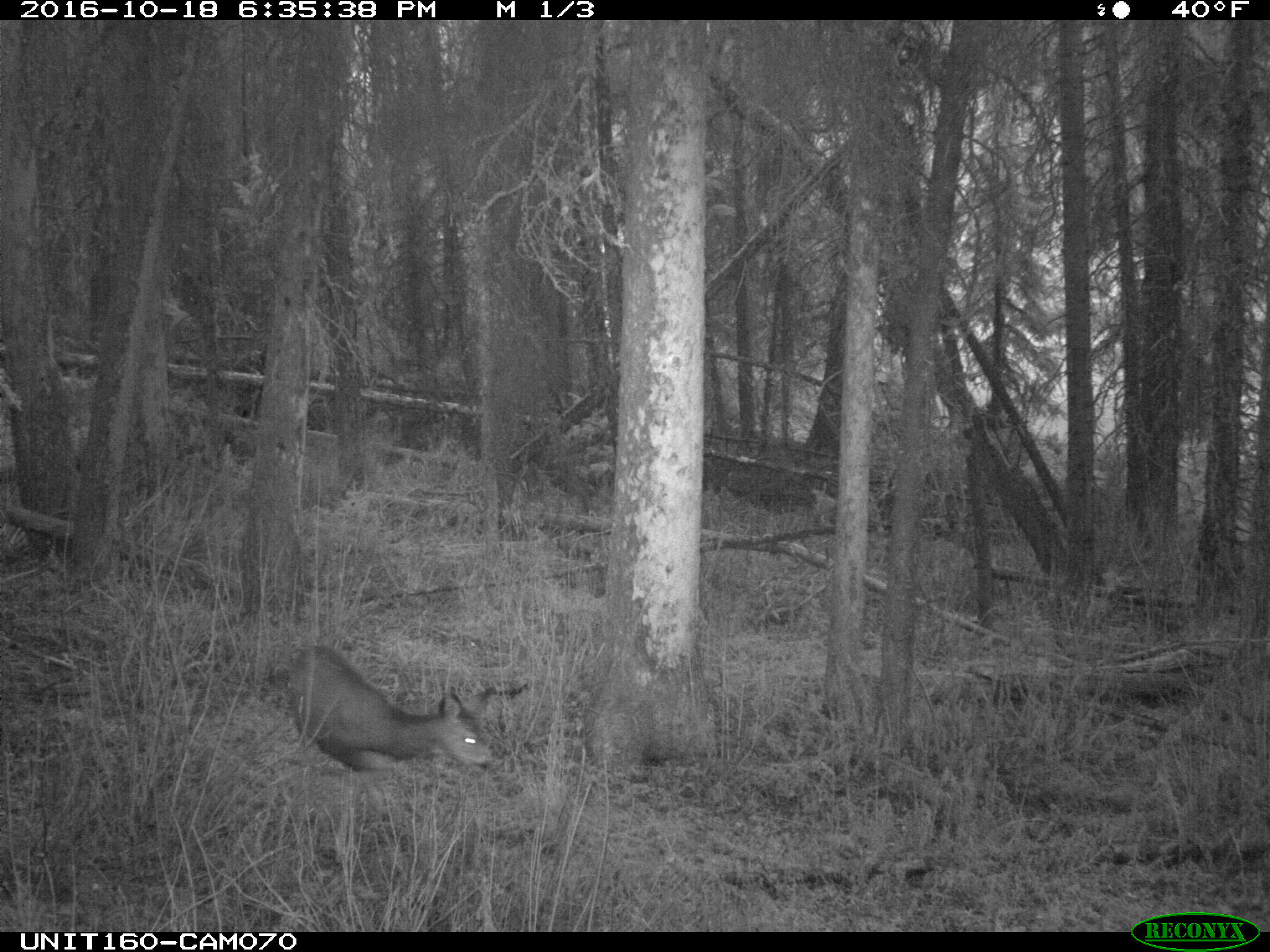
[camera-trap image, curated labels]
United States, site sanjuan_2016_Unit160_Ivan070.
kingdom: Animalia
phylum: Chordata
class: Mammalia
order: Artiodactyla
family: Cervidae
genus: Odocoileus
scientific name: Odocoileus hemionus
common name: mule deer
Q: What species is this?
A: Odocoileus hemionus (mule deer).